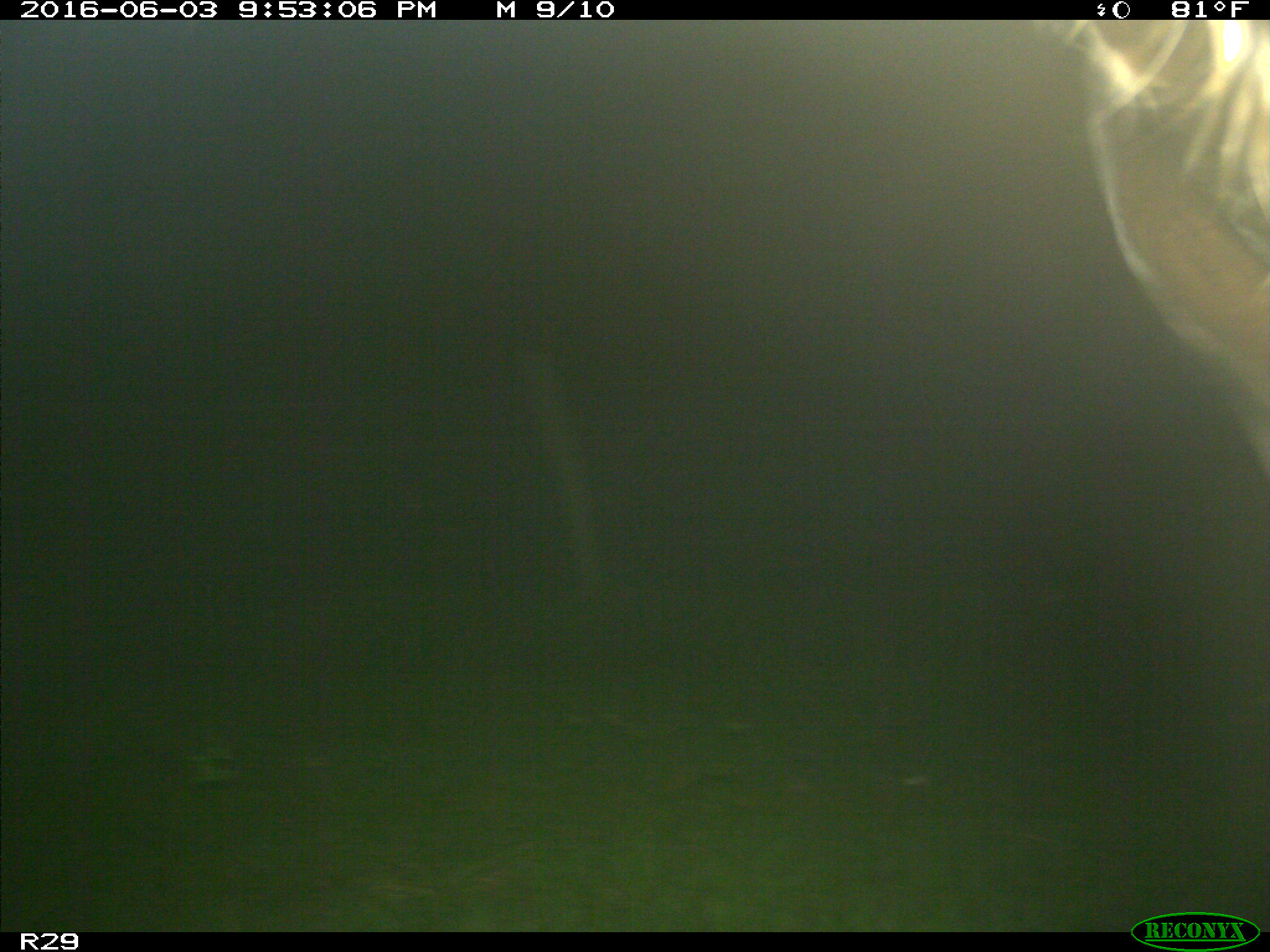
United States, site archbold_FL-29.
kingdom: Animalia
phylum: Chordata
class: Mammalia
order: Artiodactyla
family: Bovidae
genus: Bos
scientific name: Bos taurus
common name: domestic cow